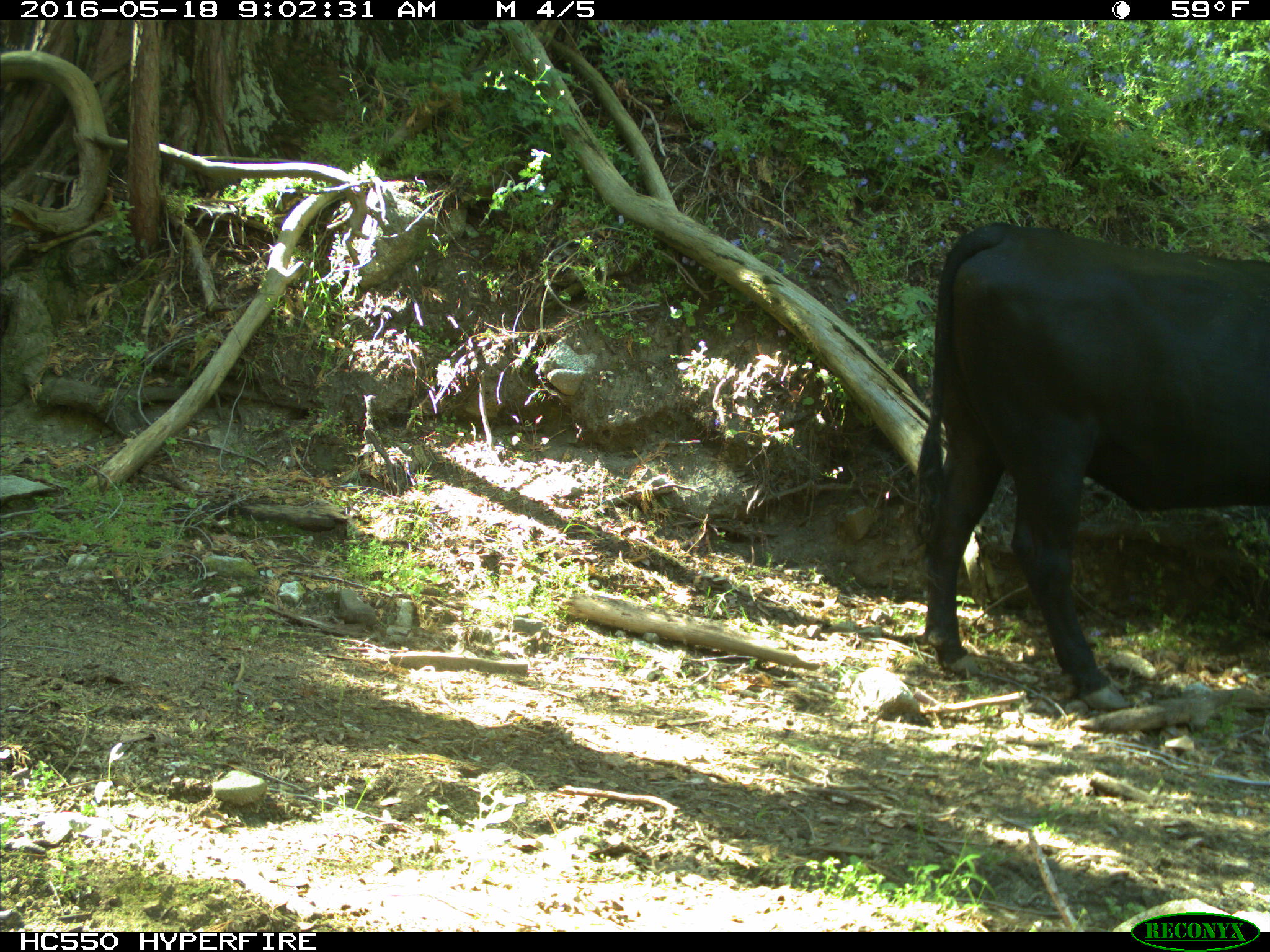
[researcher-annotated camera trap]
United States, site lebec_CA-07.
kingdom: Animalia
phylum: Chordata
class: Mammalia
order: Artiodactyla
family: Bovidae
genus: Bos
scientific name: Bos taurus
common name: domestic cow